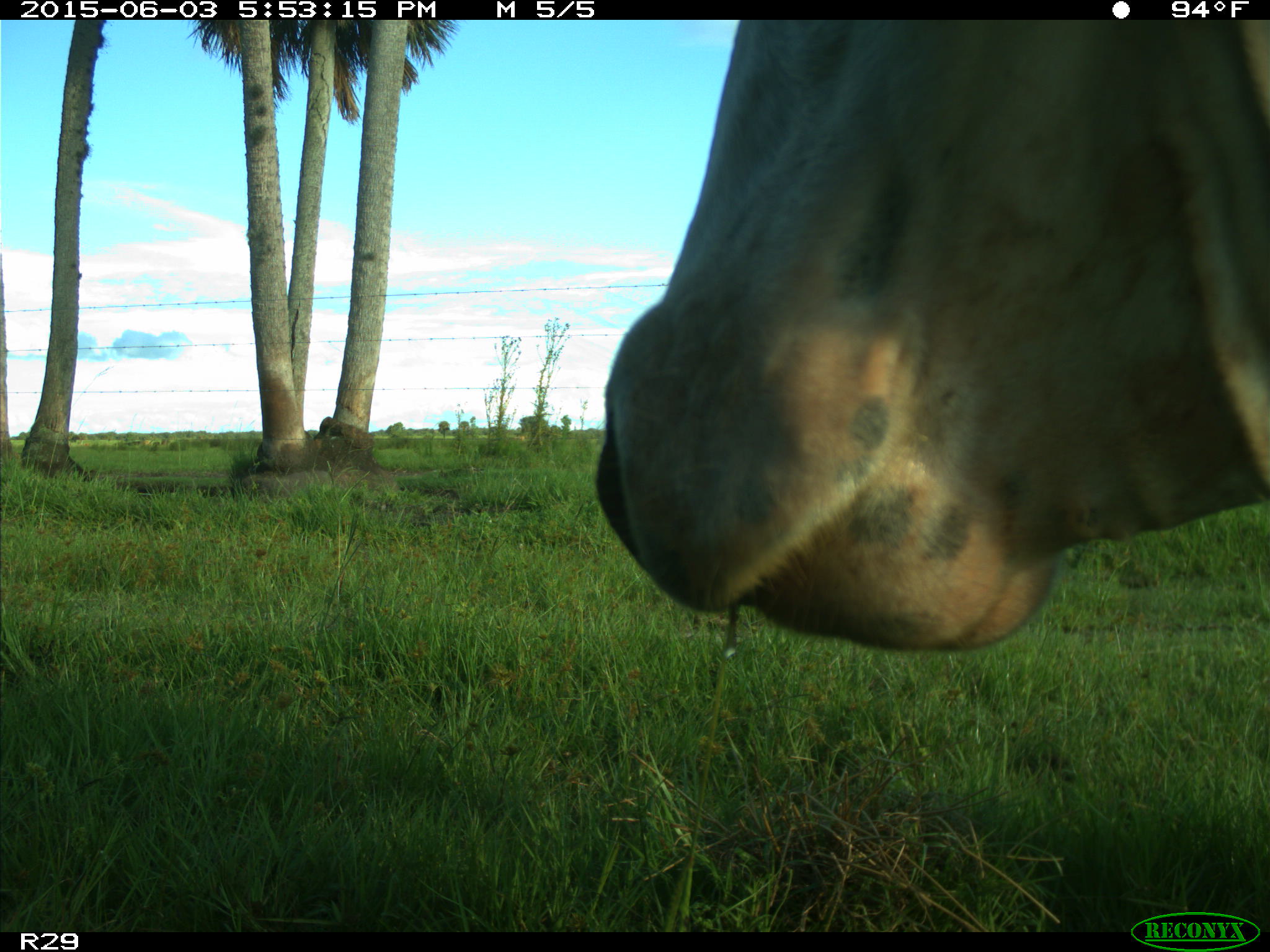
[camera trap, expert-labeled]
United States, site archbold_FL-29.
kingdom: Animalia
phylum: Chordata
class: Mammalia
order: Artiodactyla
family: Bovidae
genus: Bos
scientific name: Bos taurus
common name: domestic cow